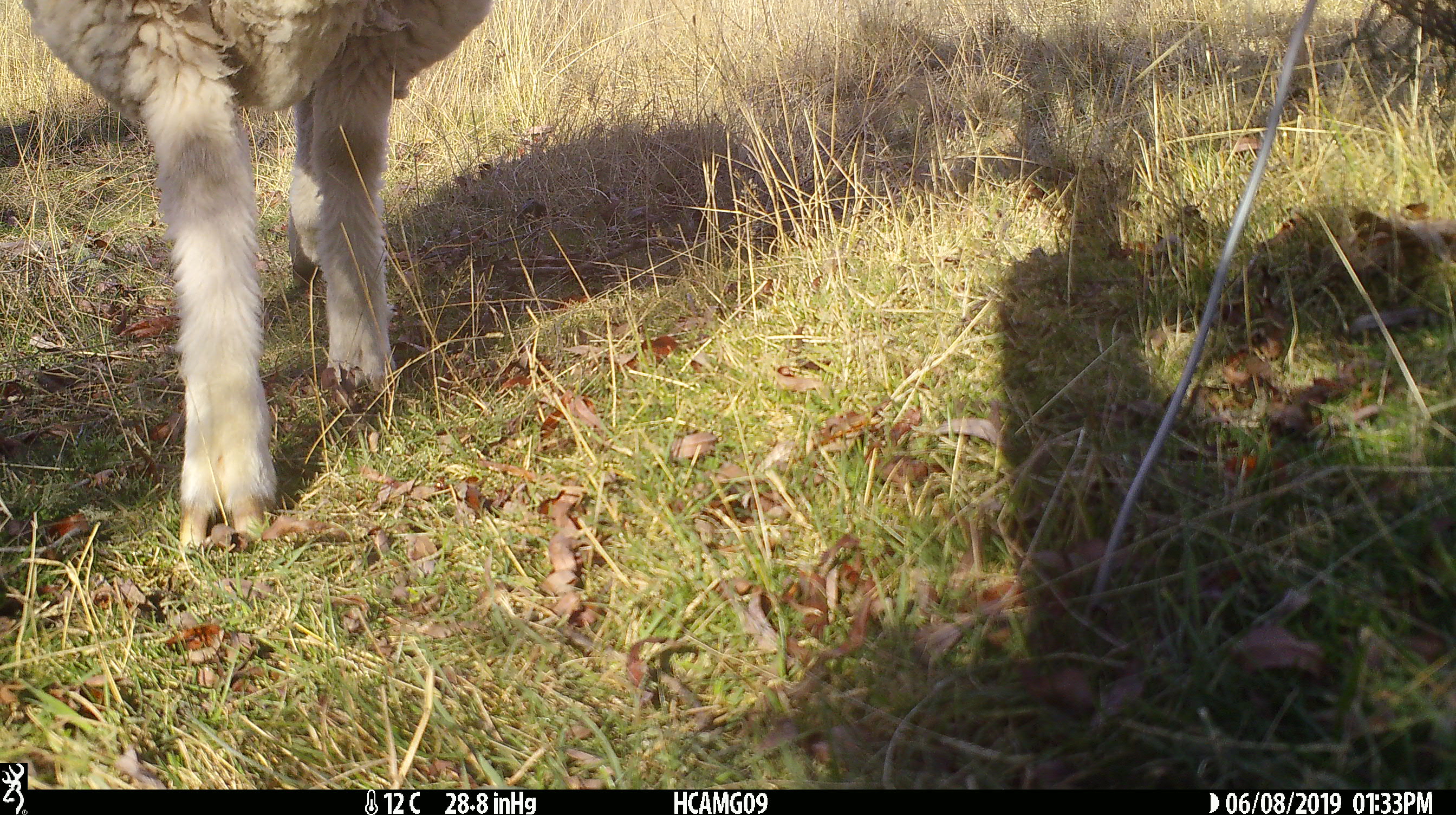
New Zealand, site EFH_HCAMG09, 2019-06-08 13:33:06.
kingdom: Animalia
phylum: Chordata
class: Mammalia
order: Artiodactyla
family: Bovidae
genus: Ovis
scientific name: Ovis aries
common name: domestic sheep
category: sheep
Sheep (domestic sheep) (Ovis aries).